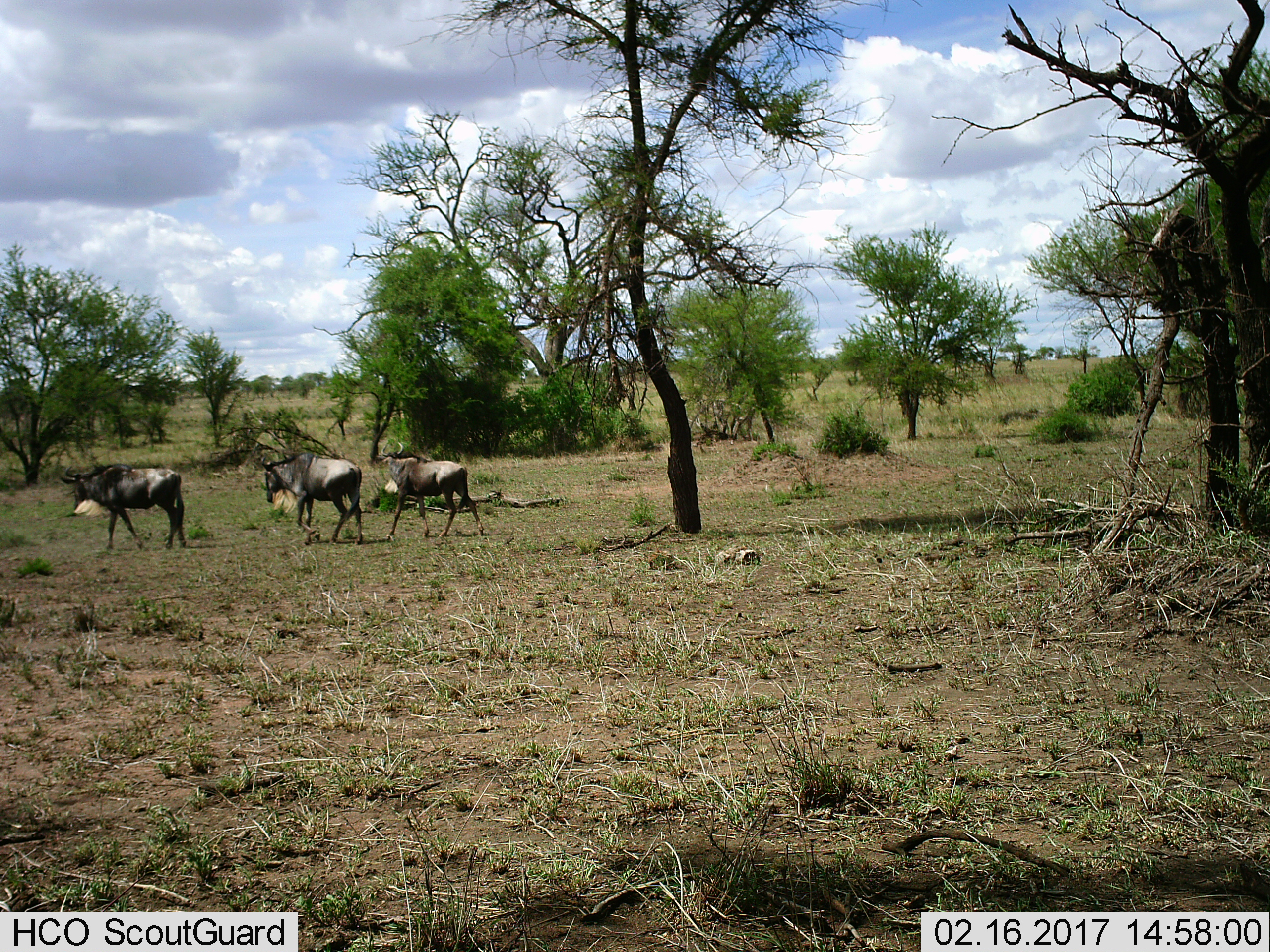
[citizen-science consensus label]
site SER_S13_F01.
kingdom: Animalia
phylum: Chordata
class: Mammalia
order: Artiodactyla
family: Bovidae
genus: Connochaetes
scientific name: Connochaetes taurinus taurinus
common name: blue wildebeest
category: wildebeestblue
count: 3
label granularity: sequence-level